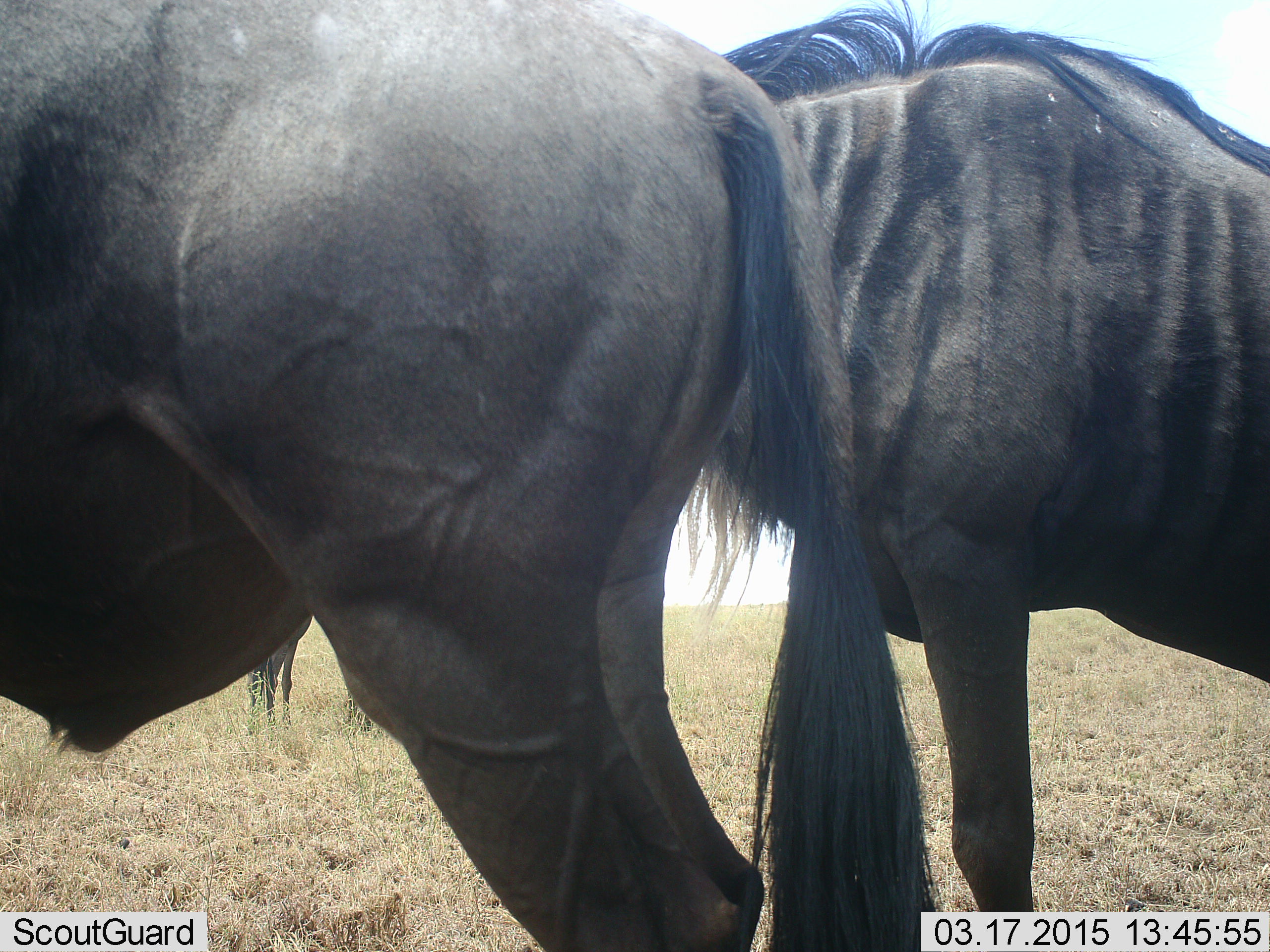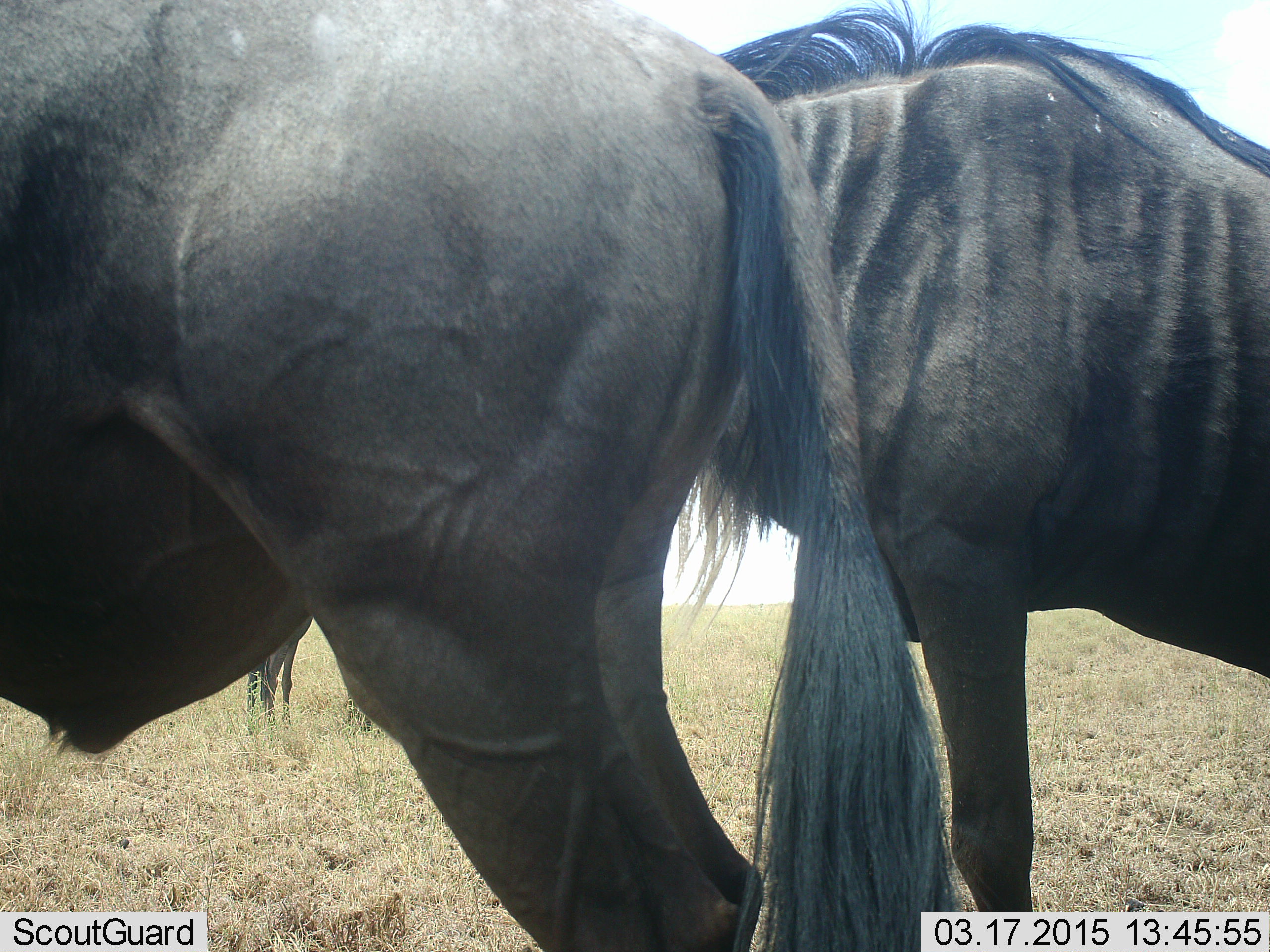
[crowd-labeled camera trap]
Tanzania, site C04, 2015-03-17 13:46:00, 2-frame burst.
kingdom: Animalia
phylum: Chordata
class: Mammalia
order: Artiodactyla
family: Bovidae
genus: Connochaetes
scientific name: Connochaetes taurinus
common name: blue wildebeest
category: wildebeest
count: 2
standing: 100%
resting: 0%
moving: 0%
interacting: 0%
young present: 0%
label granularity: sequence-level